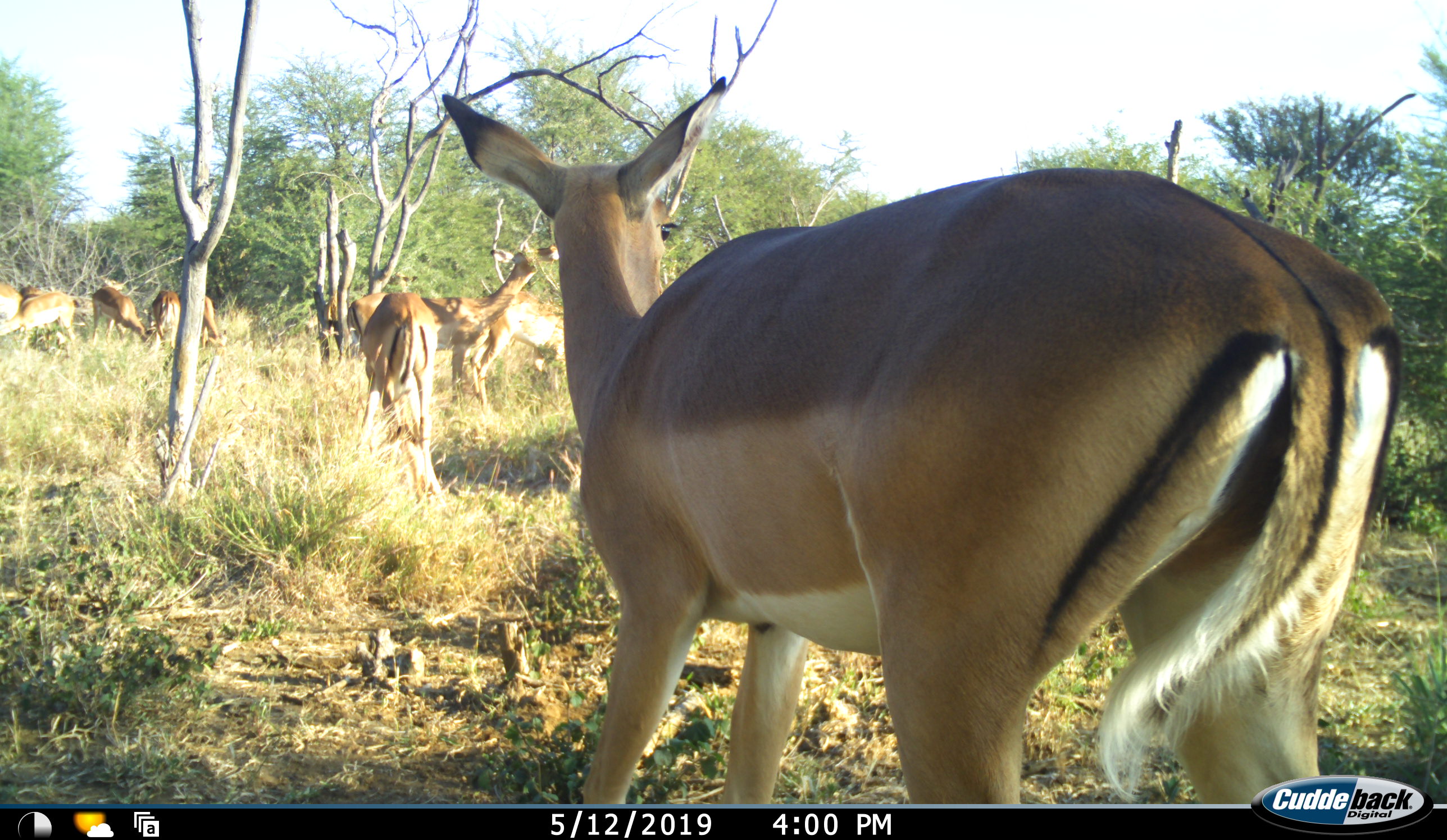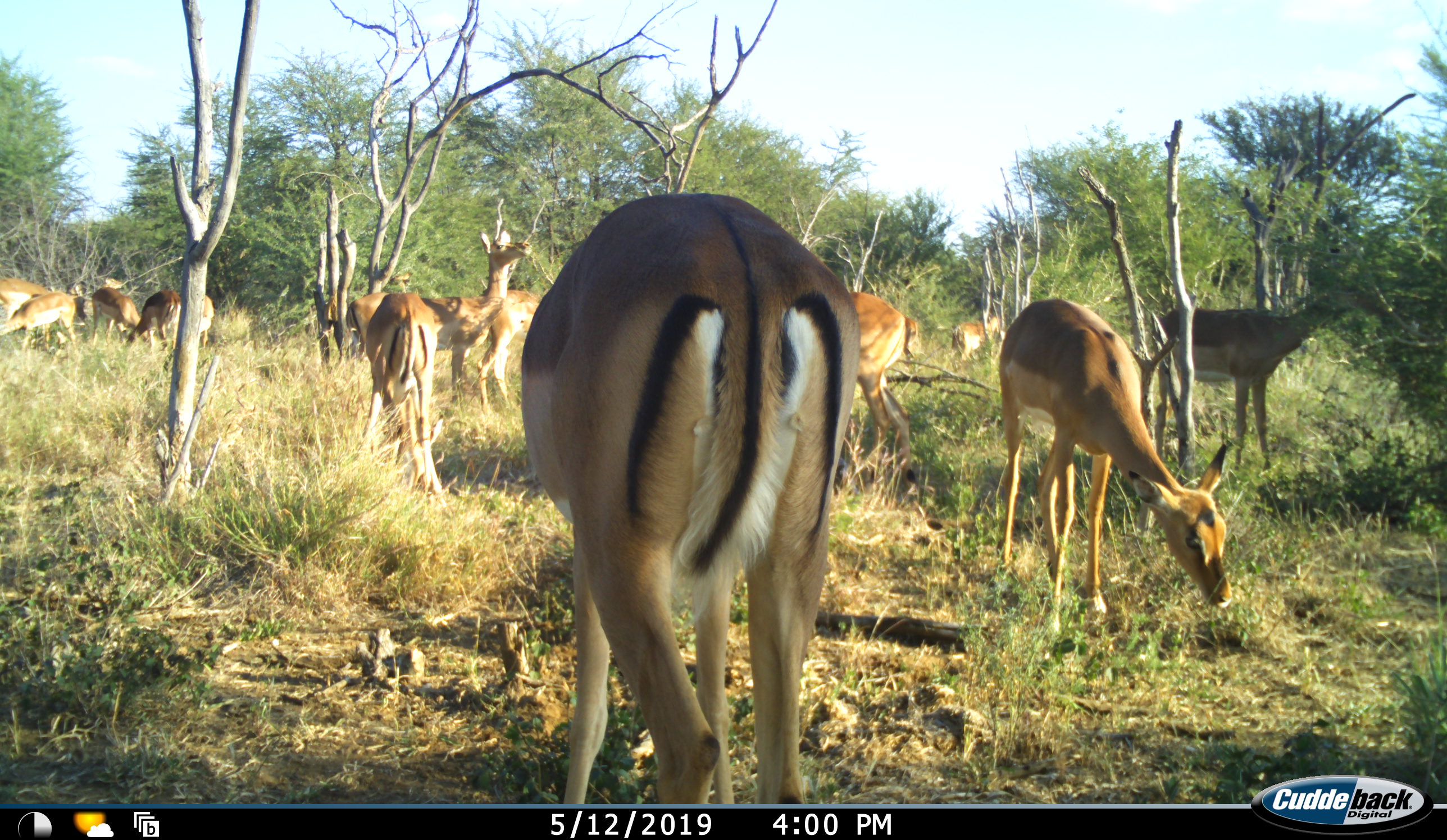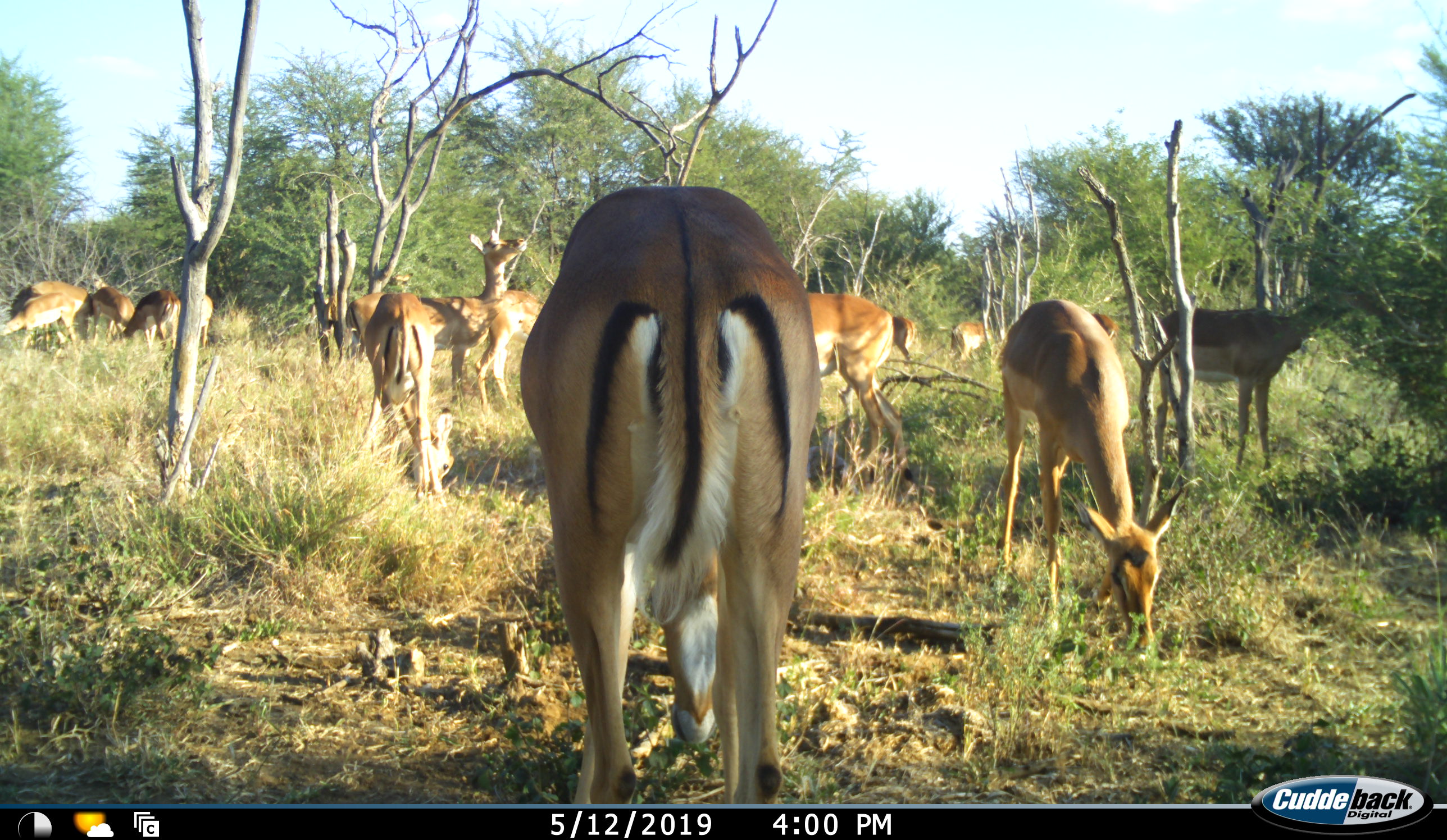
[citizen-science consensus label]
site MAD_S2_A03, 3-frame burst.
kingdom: Animalia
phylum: Chordata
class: Mammalia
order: Artiodactyla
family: Bovidae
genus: Aepyceros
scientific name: Aepyceros melampus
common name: impala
Impala (Aepyceros melampus), count 11-50. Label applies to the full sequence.